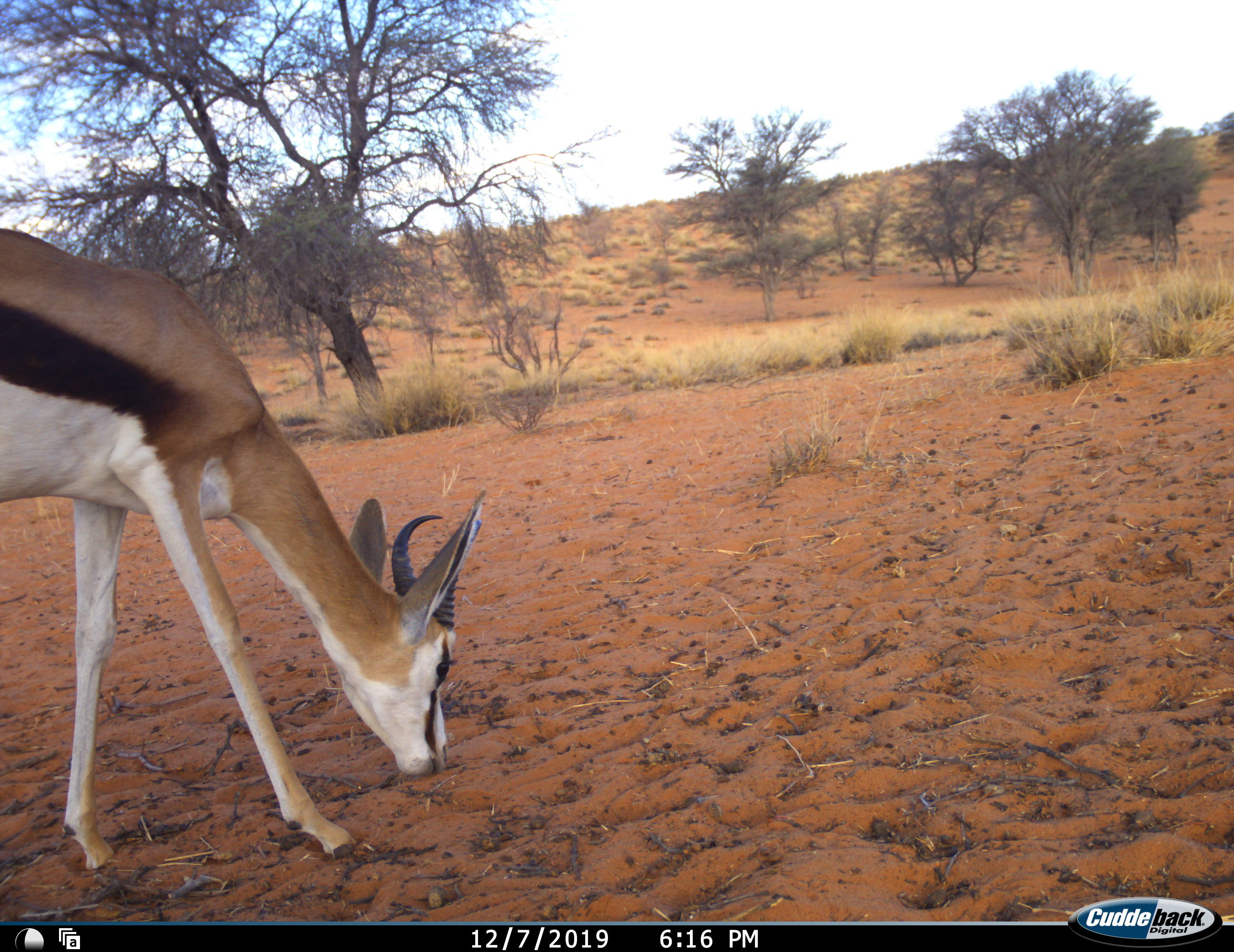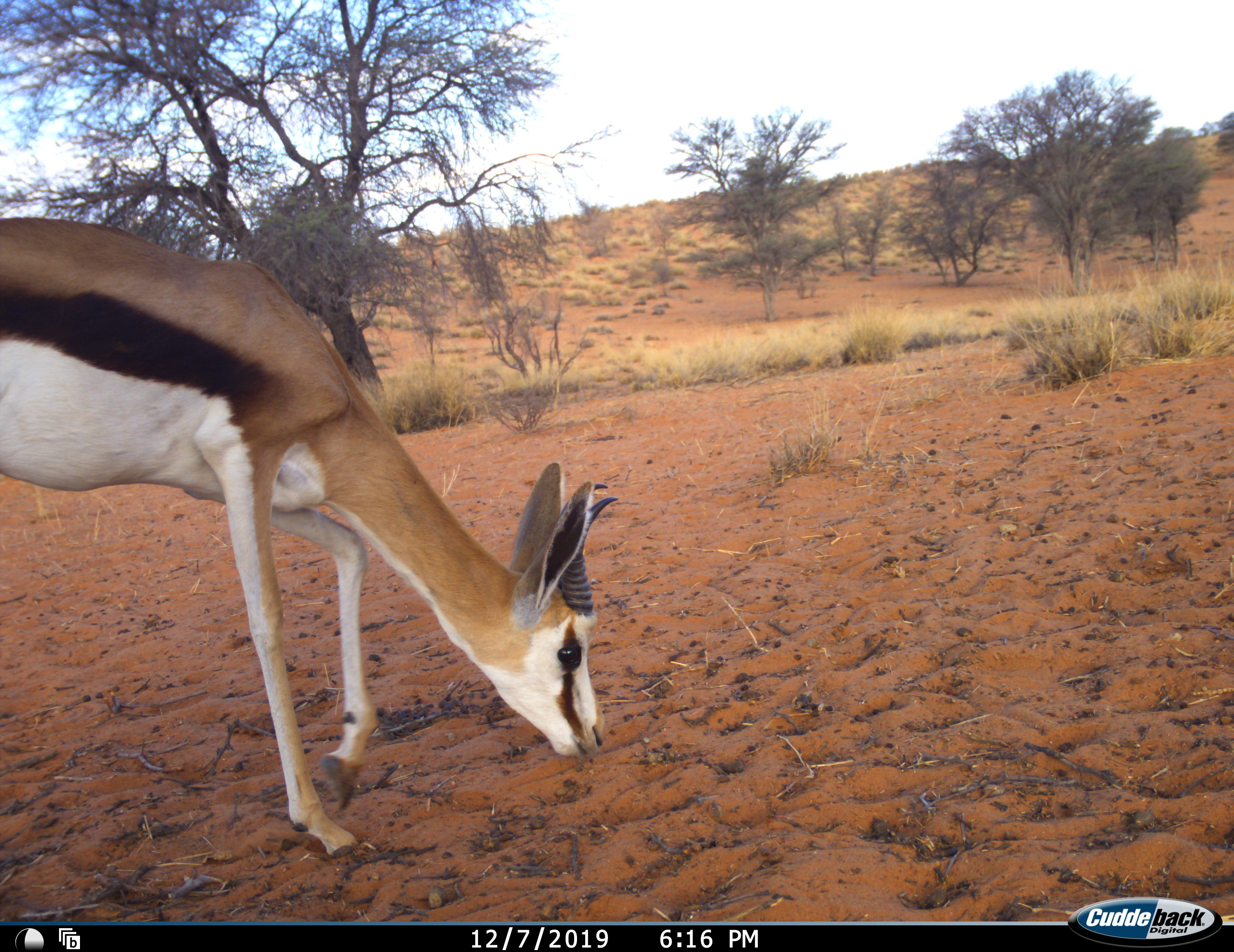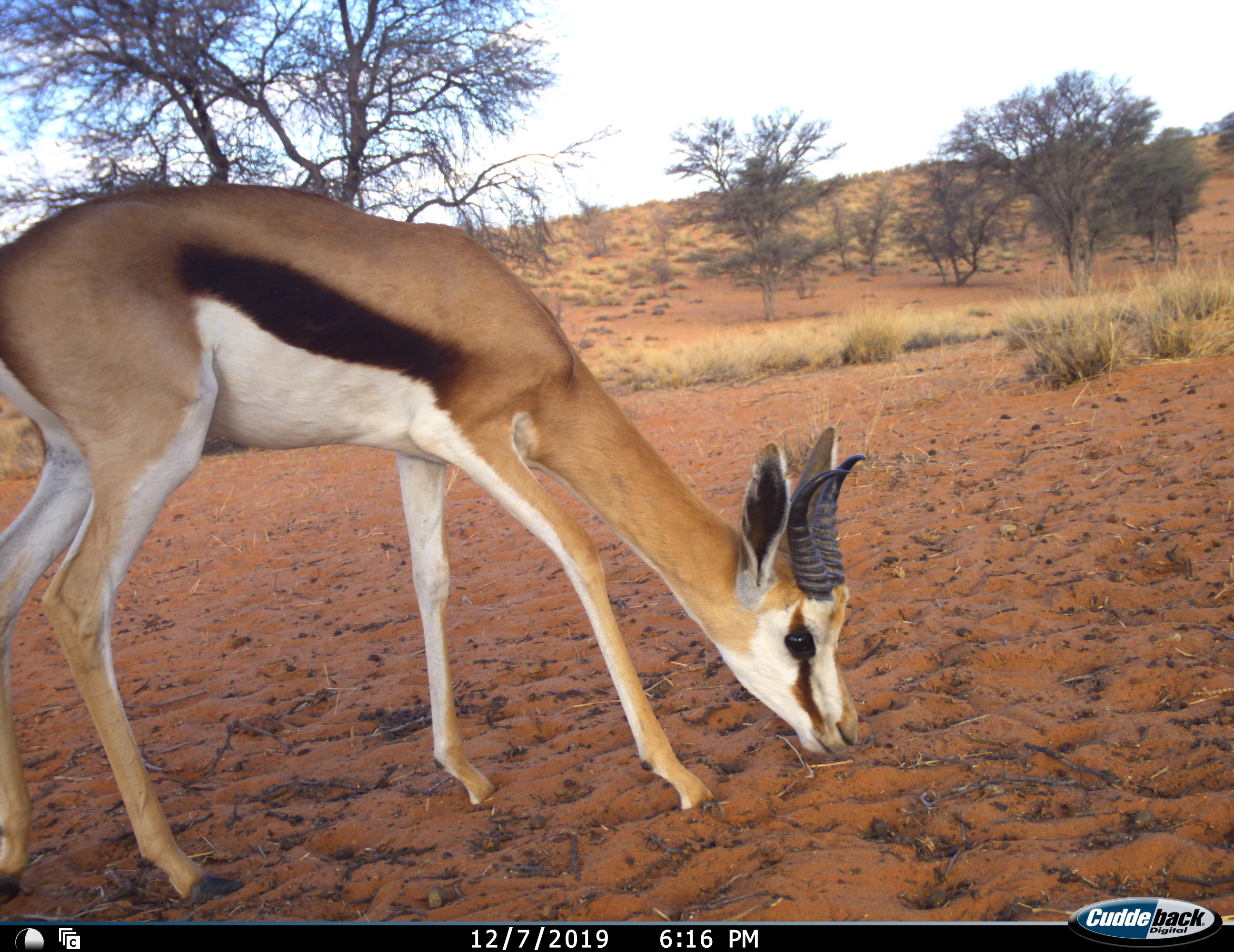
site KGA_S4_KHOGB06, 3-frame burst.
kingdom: Animalia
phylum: Chordata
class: Mammalia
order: Artiodactyla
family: Bovidae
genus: Antidorcas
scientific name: Antidorcas marsupialis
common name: springbok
Springbok (Antidorcas marsupialis), count 1. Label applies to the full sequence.